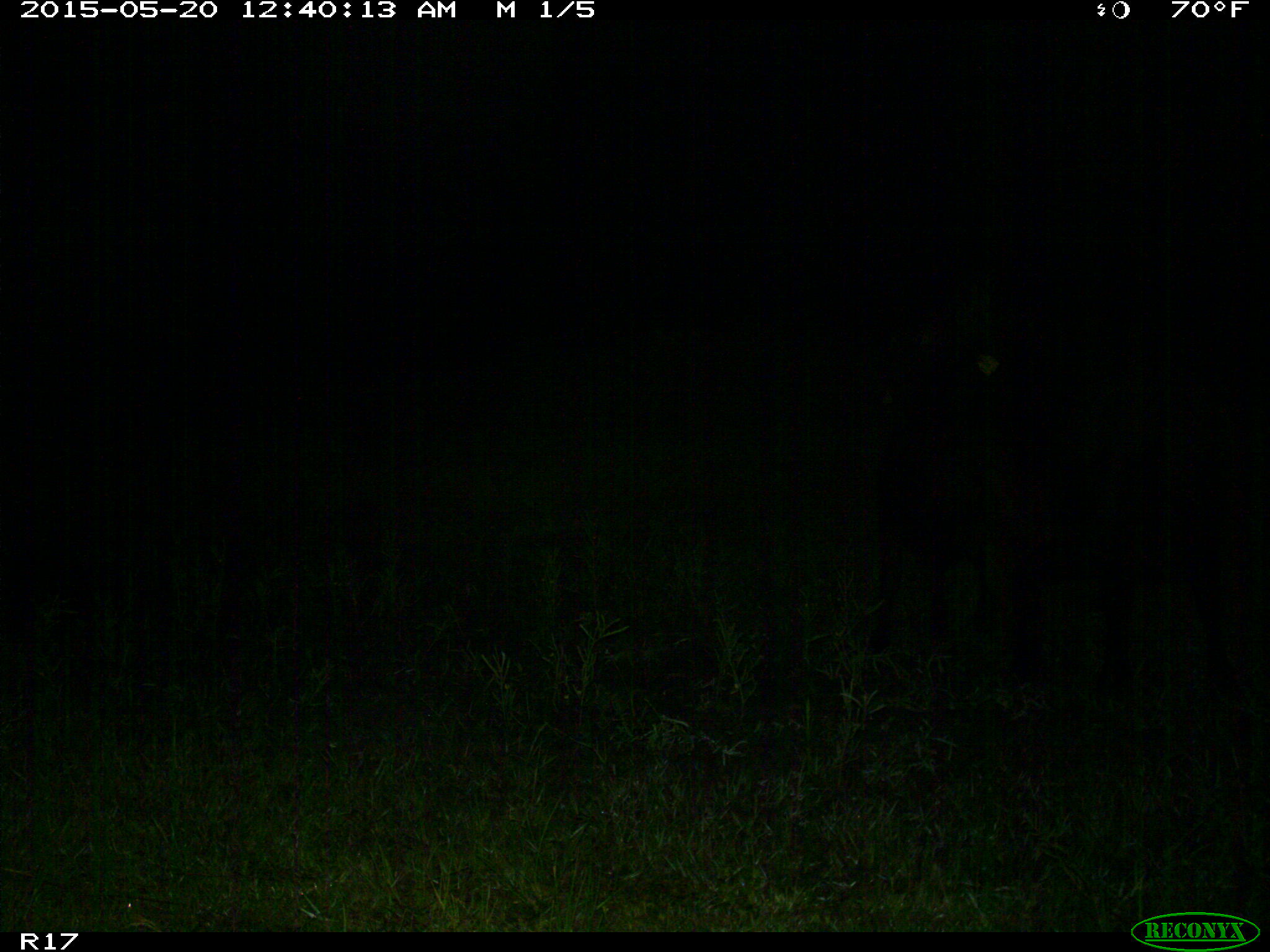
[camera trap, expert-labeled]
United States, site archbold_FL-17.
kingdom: Animalia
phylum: Chordata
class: Mammalia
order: Artiodactyla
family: Bovidae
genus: Bos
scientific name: Bos taurus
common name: domestic cow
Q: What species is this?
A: Bos taurus (domestic cow).